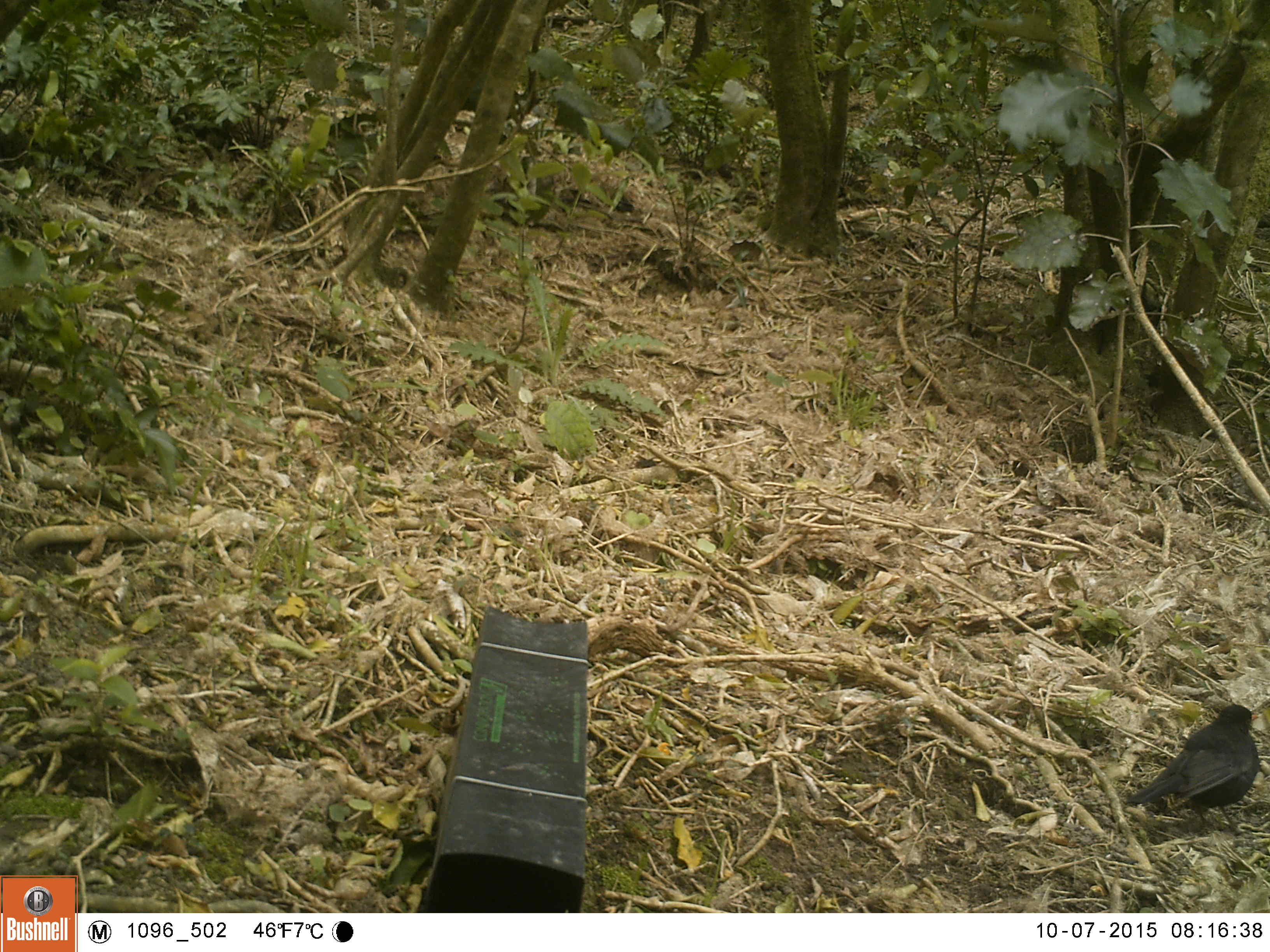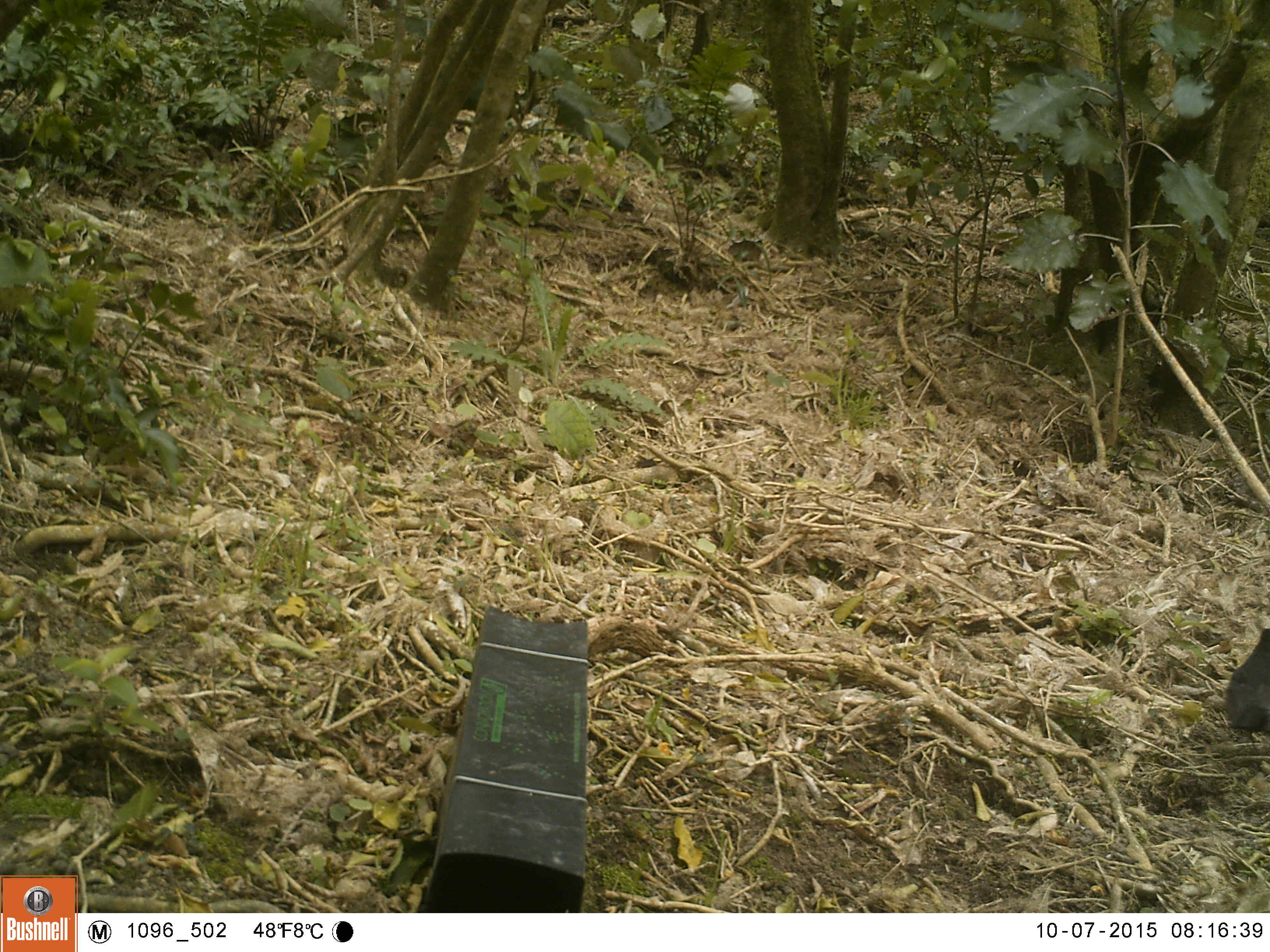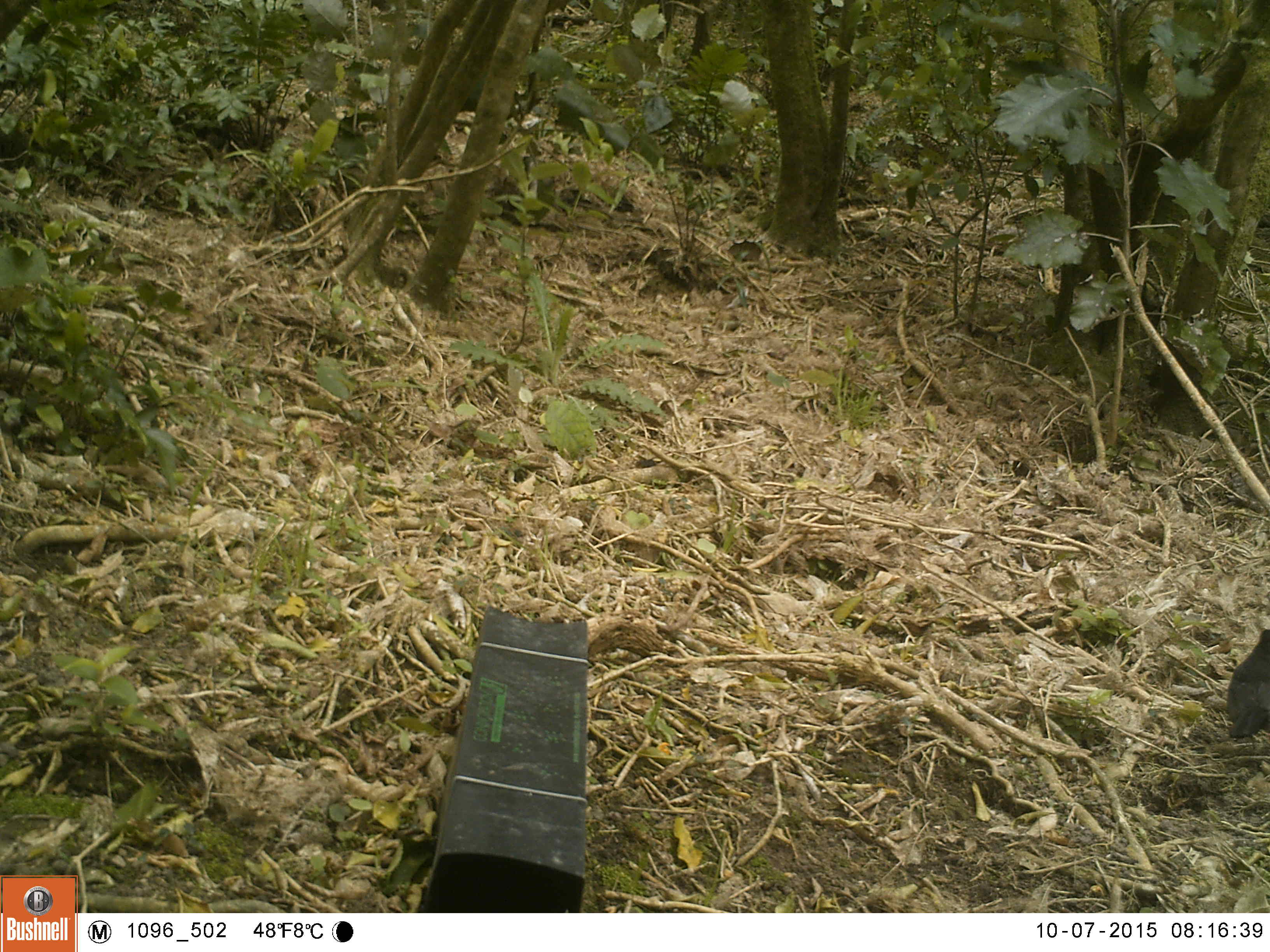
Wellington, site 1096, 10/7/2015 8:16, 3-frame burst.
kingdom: Animalia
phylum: Chordata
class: Aves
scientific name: Aves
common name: bird